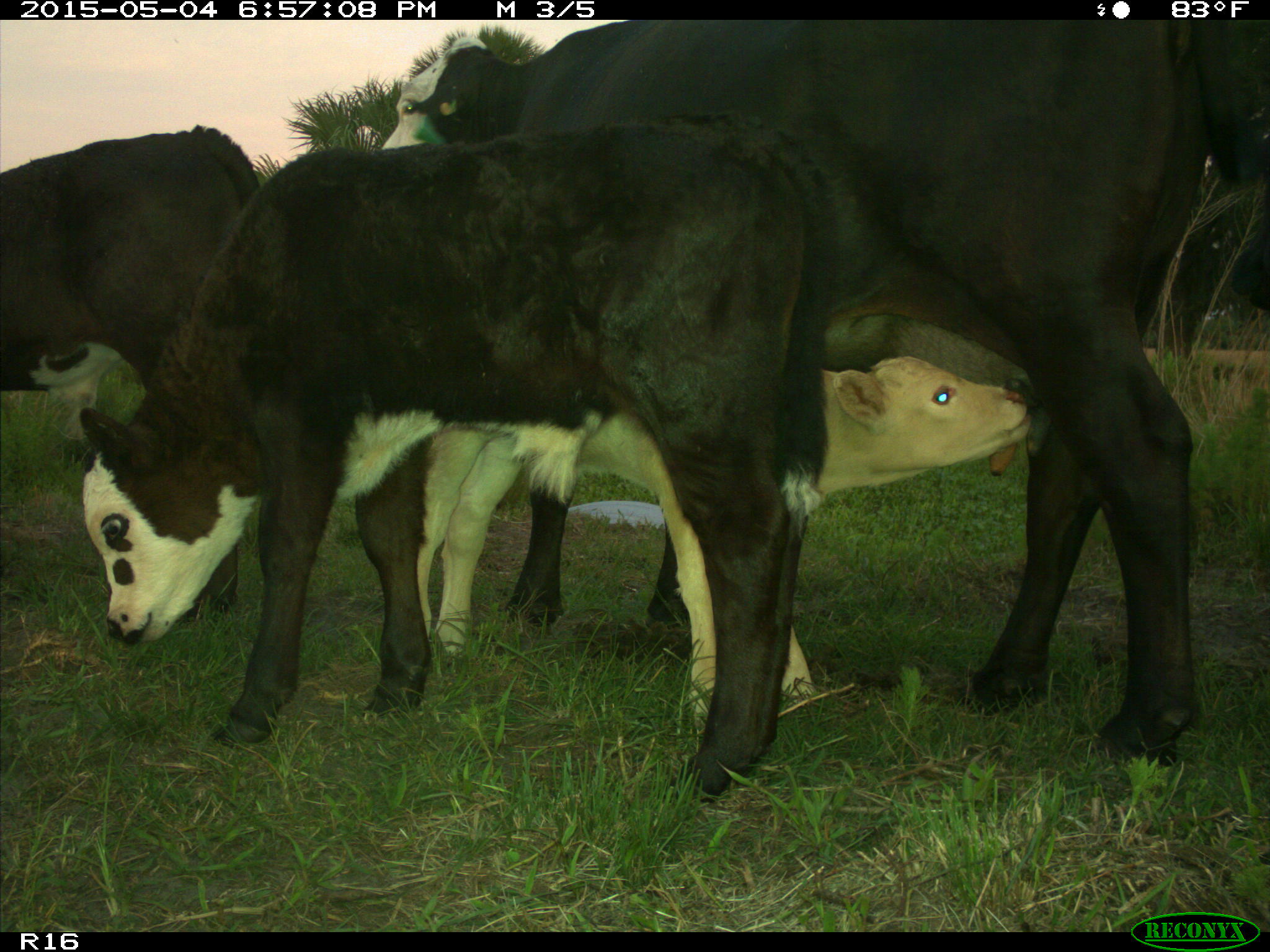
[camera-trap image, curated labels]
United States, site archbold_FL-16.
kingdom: Animalia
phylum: Chordata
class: Mammalia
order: Artiodactyla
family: Bovidae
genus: Bos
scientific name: Bos taurus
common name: domestic cow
Bos taurus (domestic cow).